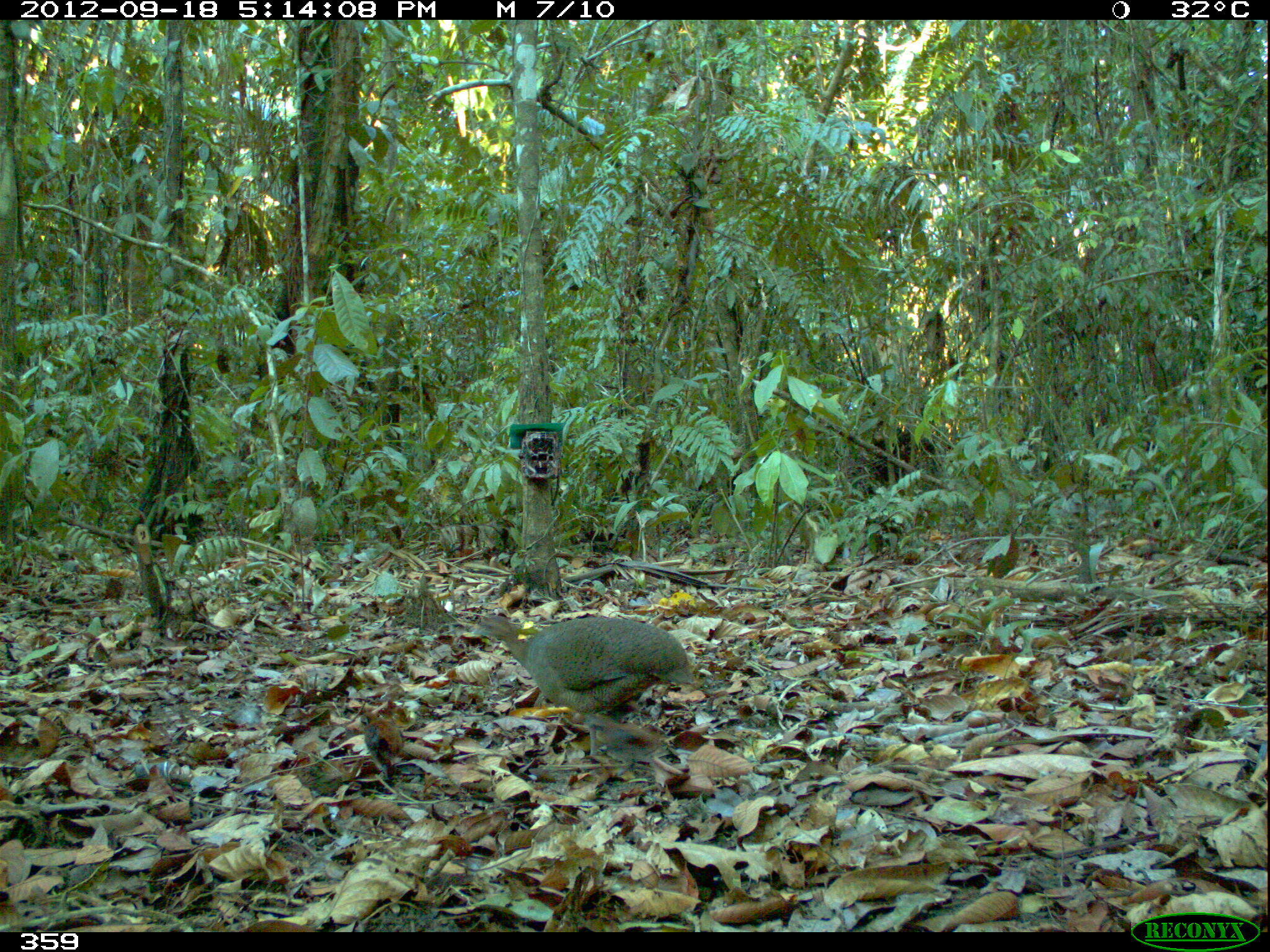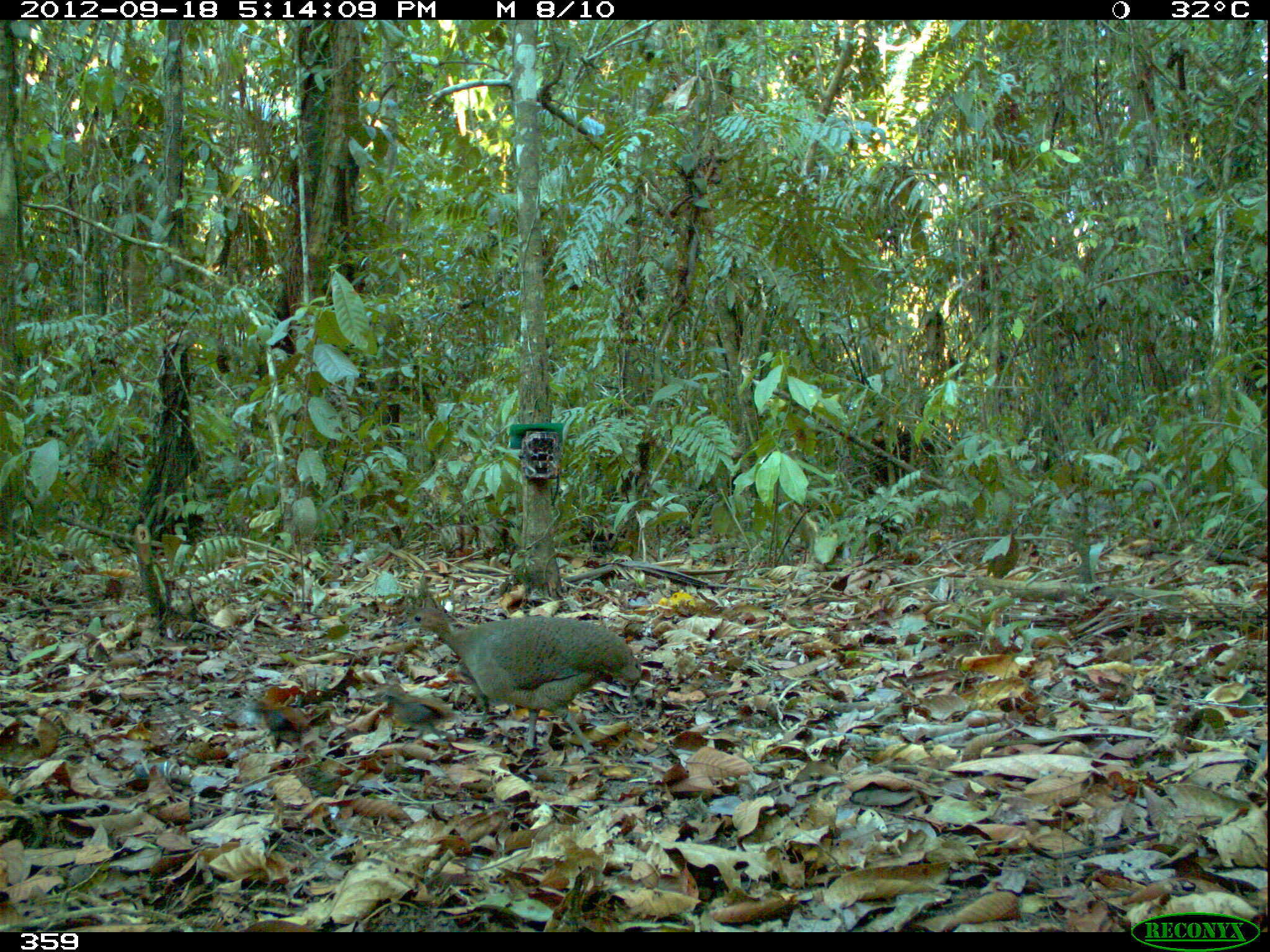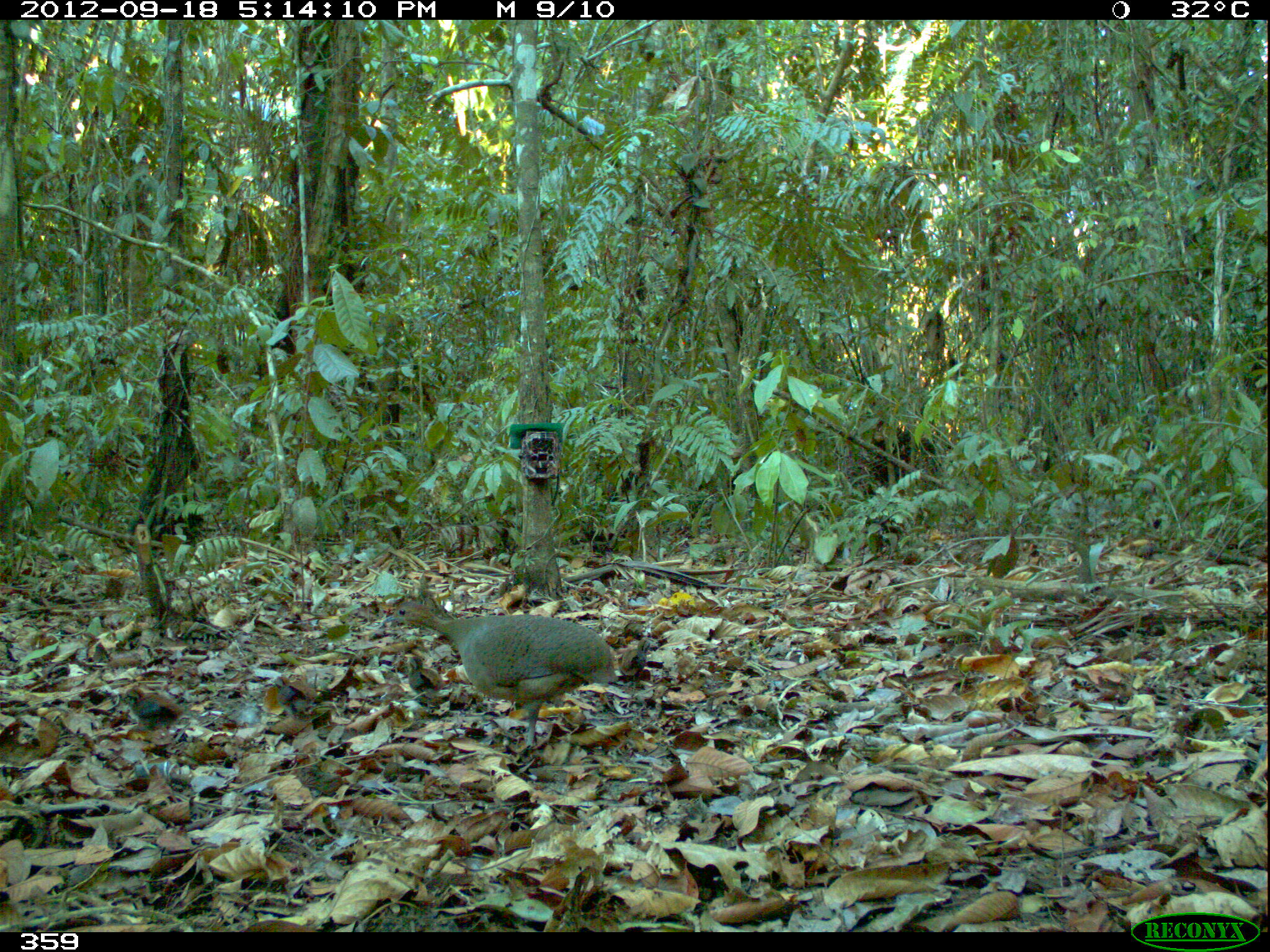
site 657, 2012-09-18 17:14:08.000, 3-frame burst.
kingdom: Animalia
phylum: Chordata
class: Aves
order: Galliformes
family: Phasianidae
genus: Alectoris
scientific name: Alectoris rufa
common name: red-legged partridge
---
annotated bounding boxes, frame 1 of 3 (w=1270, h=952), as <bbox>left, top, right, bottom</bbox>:
alectoris rufa: <bbox>469, 613, 692, 756</bbox>; <bbox>583, 712, 668, 782</bbox>; <bbox>357, 712, 404, 782</bbox>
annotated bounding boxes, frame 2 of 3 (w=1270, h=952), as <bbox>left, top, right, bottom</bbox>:
alectoris rufa: <bbox>398, 603, 638, 754</bbox>; <bbox>381, 683, 456, 745</bbox>; <bbox>453, 659, 518, 728</bbox>; <bbox>239, 699, 312, 755</bbox>